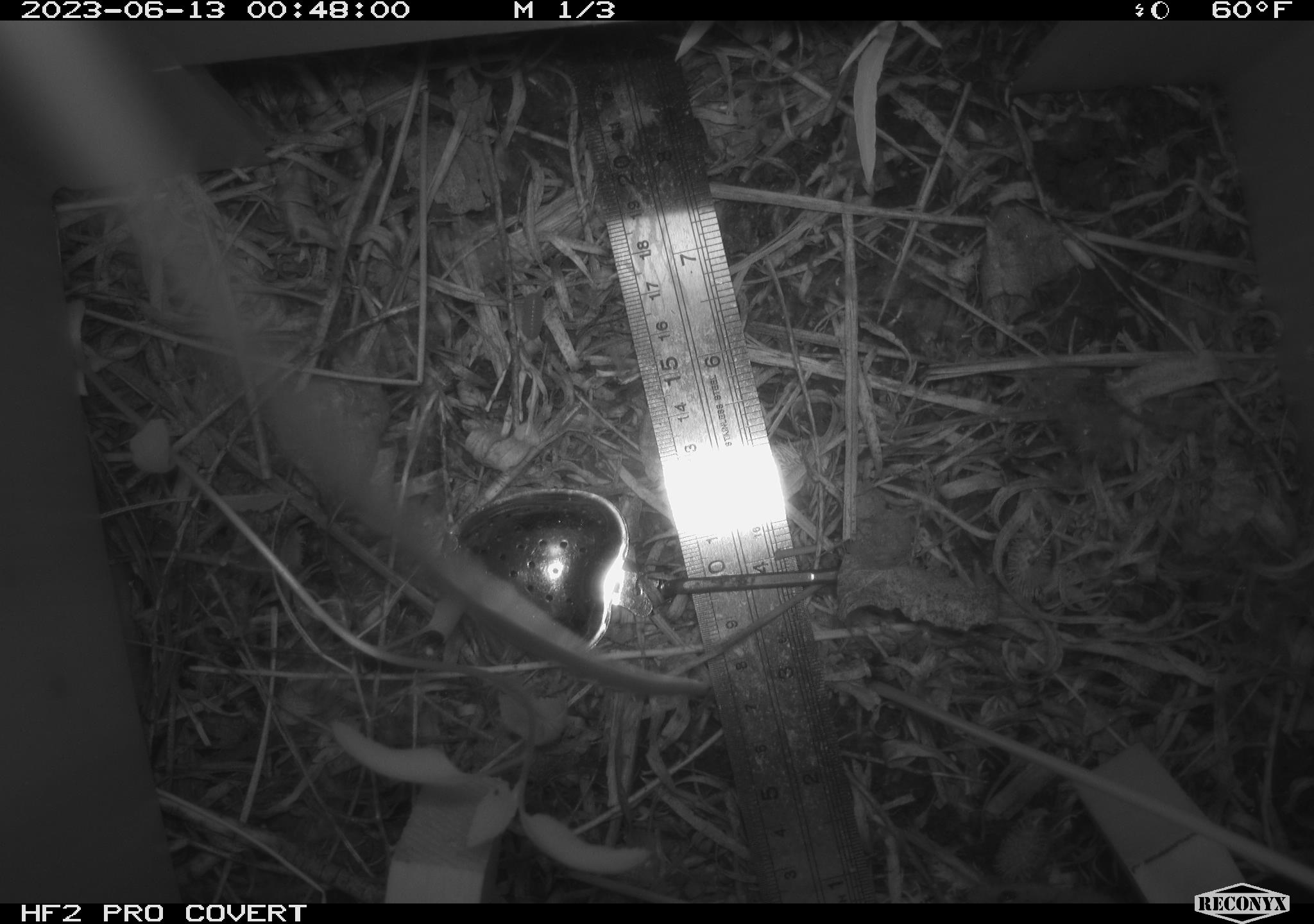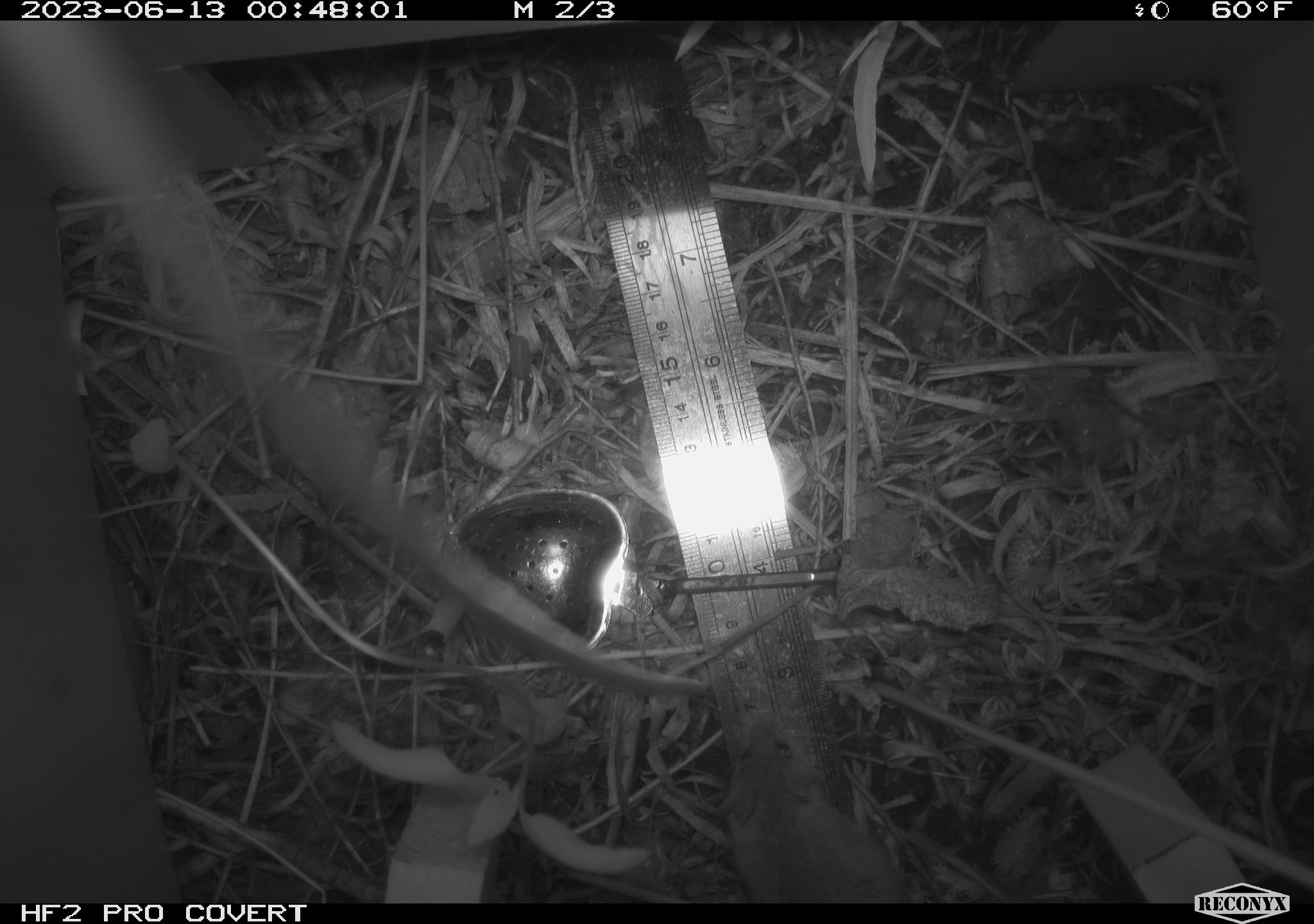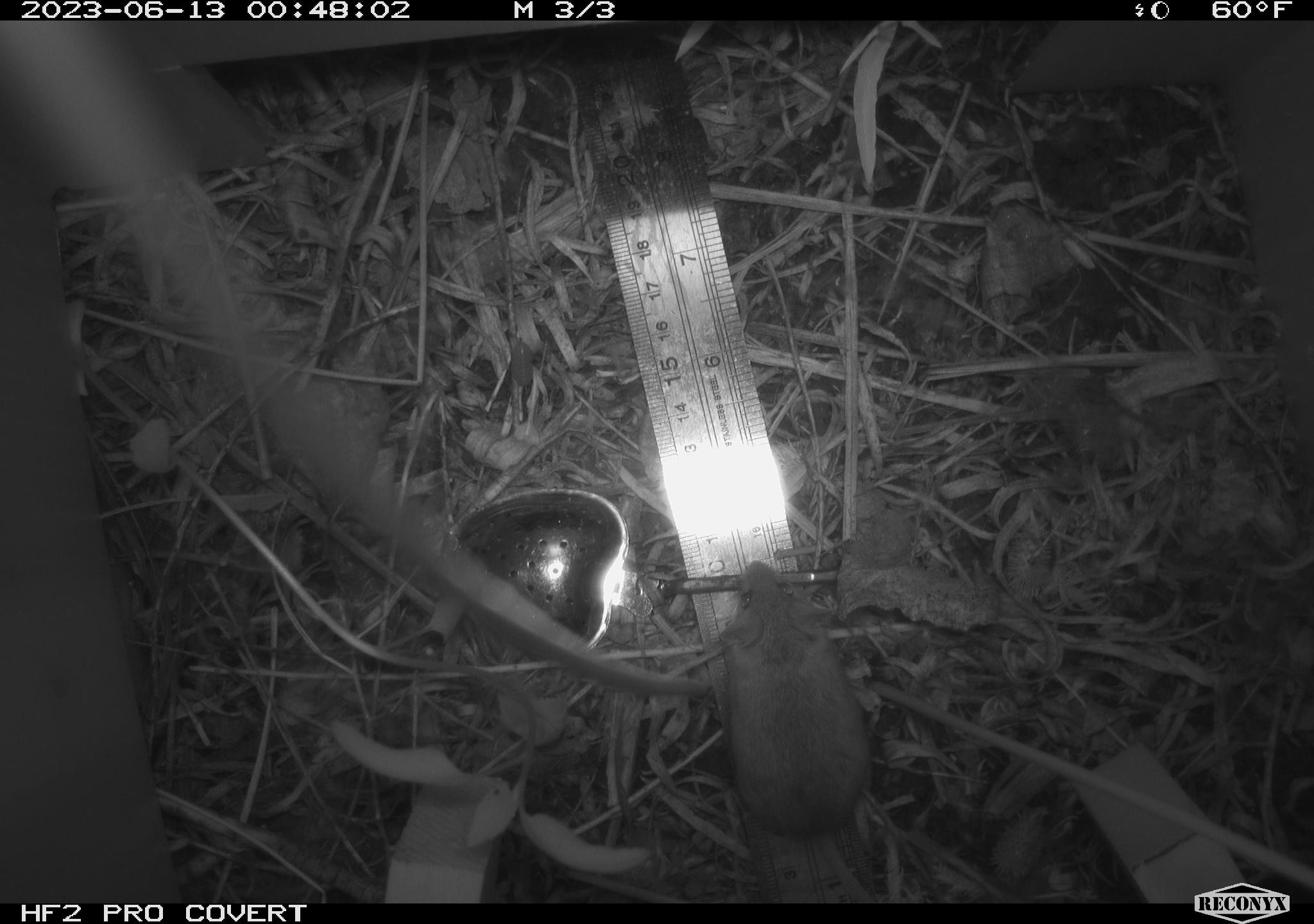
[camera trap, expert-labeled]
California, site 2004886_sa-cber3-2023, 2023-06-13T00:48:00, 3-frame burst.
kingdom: Animalia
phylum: Chordata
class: Mammalia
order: Rodentia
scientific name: Rodentia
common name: mouse species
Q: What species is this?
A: Mouse species (Rodentia).